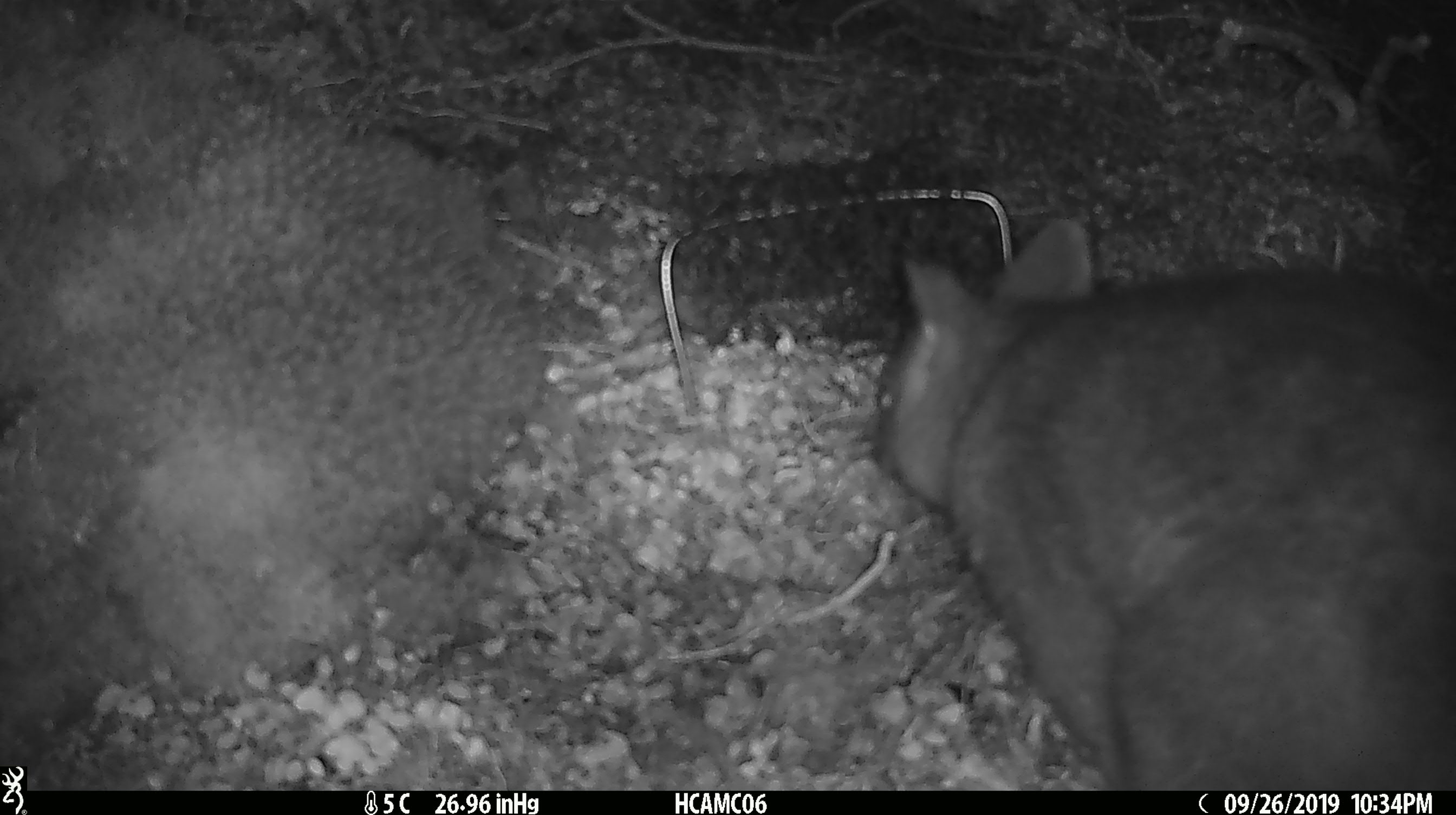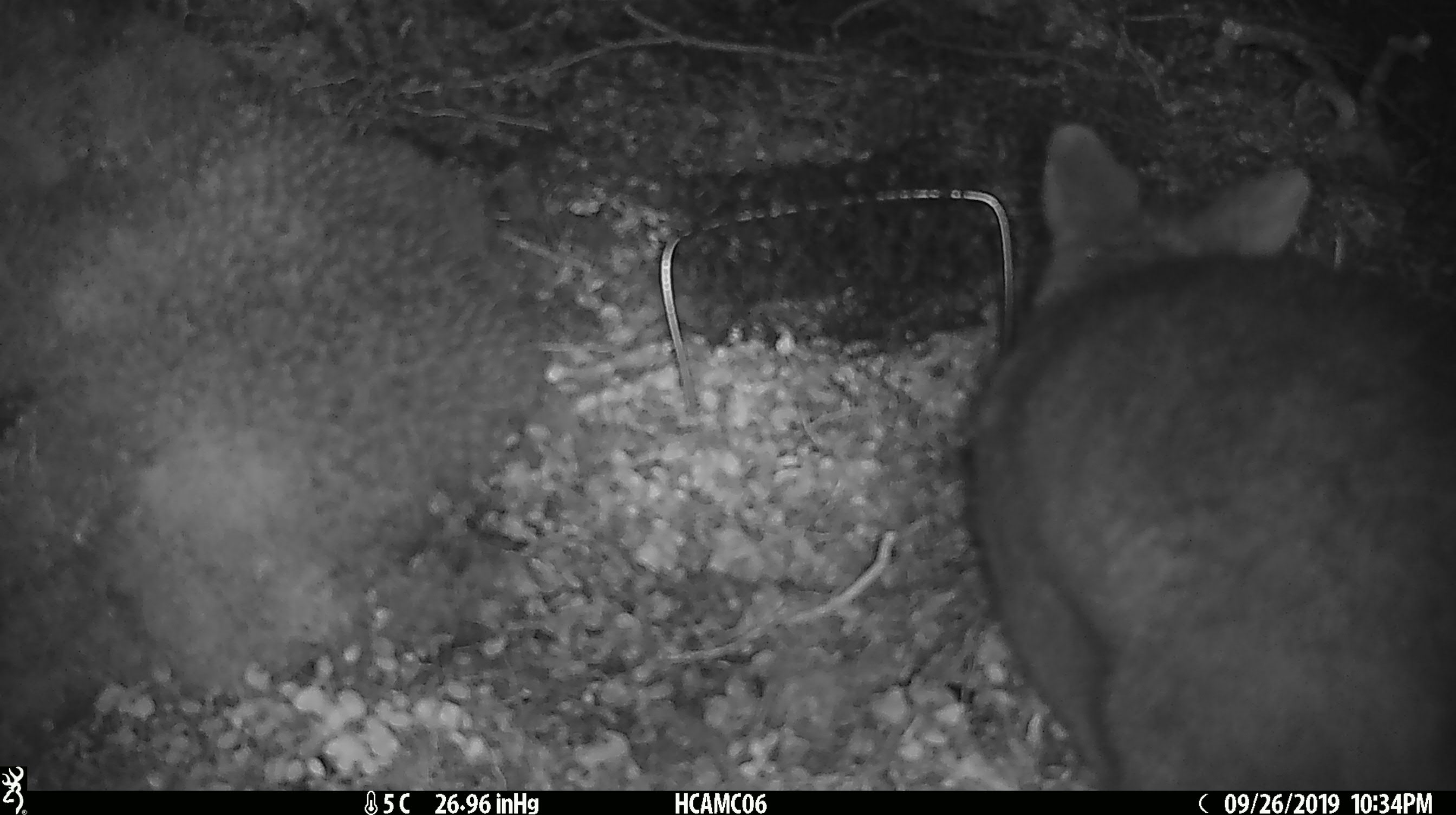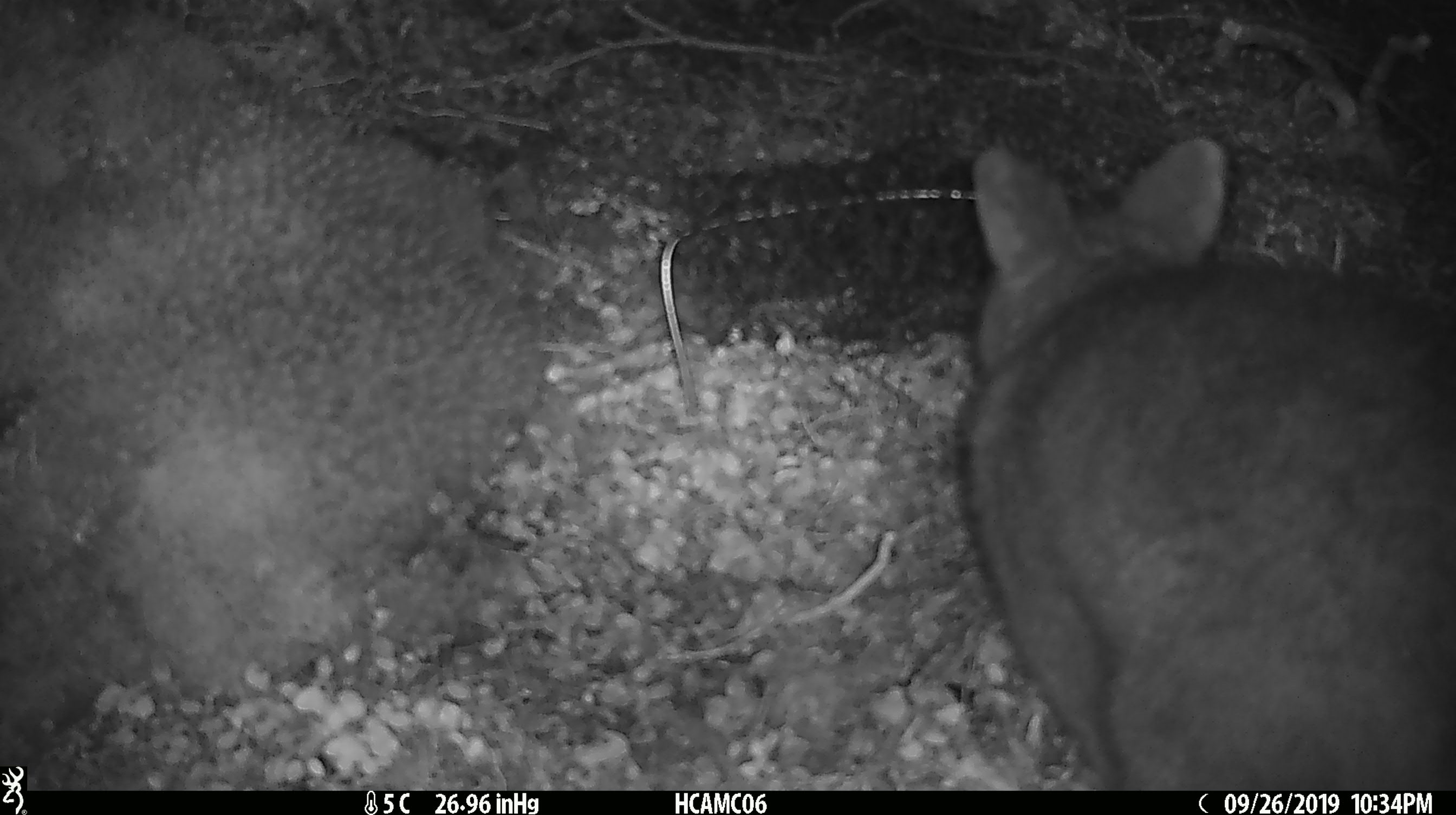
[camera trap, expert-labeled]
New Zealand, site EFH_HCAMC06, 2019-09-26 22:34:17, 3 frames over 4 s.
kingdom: Animalia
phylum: Chordata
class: Mammalia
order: Diprotodontia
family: Phalangeridae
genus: Trichosurus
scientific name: Trichosurus vulpecula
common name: common brushtail possum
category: possum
Possum (common brushtail possum) (Trichosurus vulpecula).